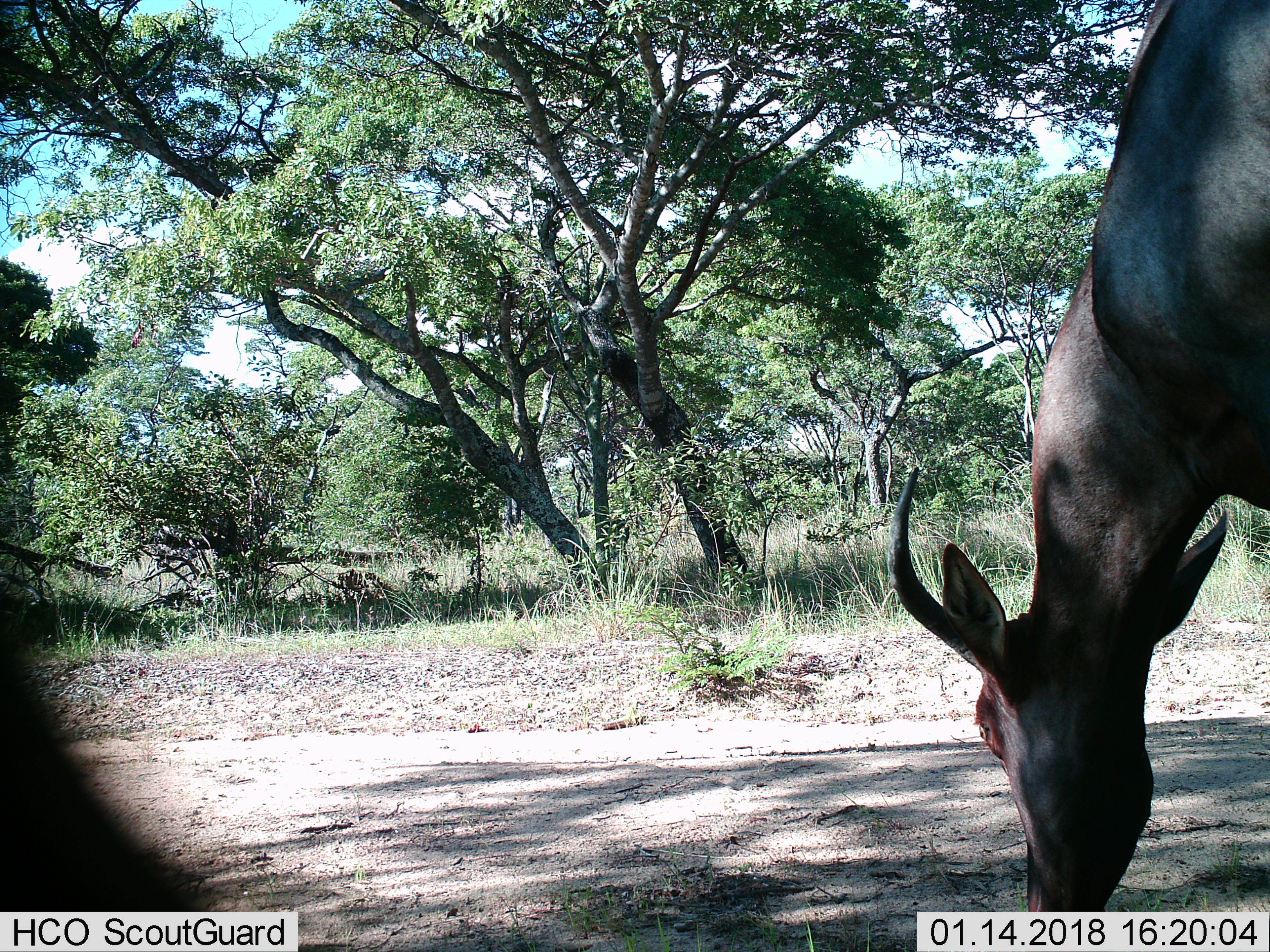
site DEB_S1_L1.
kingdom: Animalia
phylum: Chordata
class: Mammalia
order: Artiodactyla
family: Bovidae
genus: Damaliscus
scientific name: Damaliscus lunatus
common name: tsessebe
Tsessebe (Damaliscus lunatus), count 1. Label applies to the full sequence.